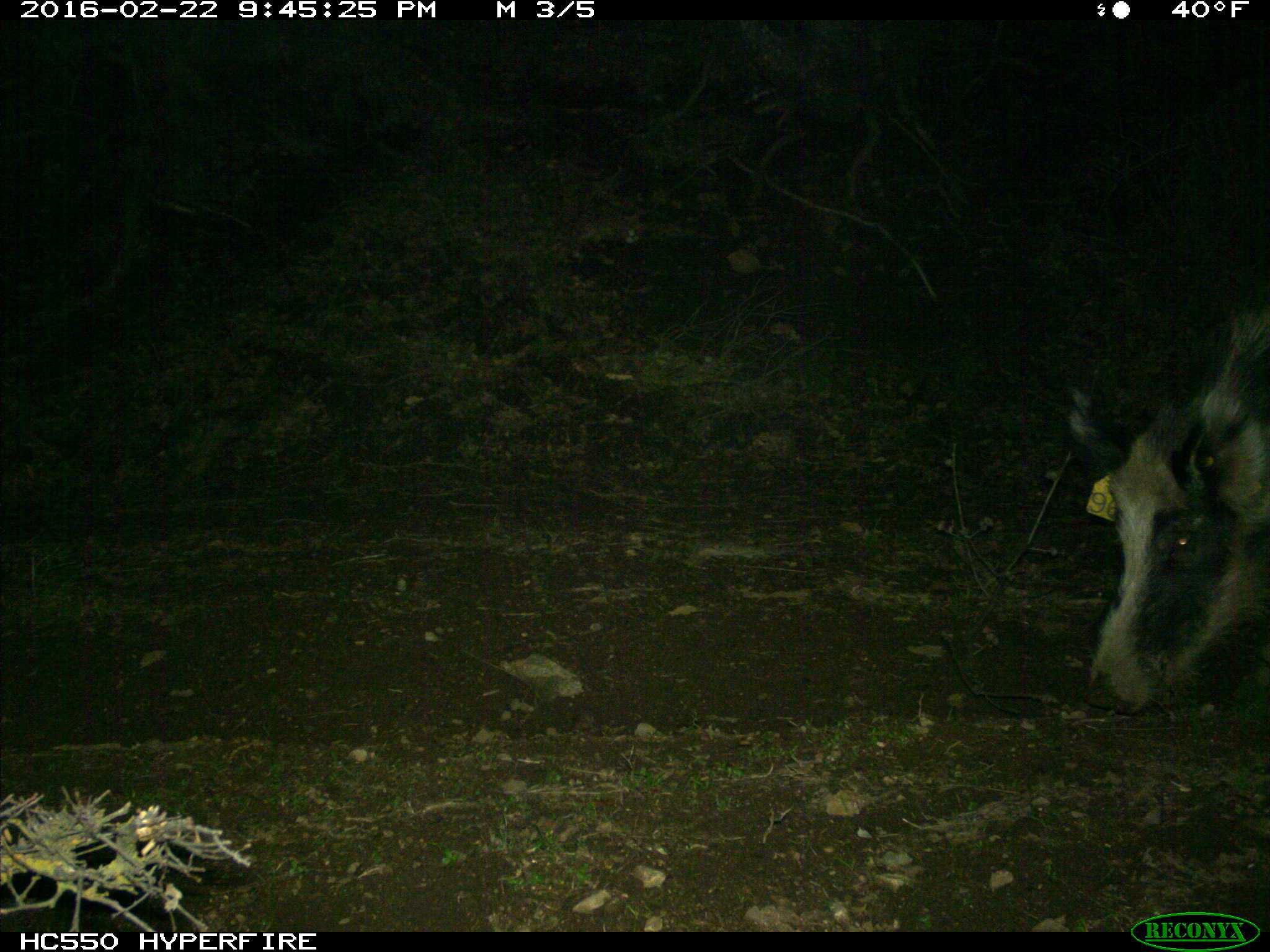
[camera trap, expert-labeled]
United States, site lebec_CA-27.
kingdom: Animalia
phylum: Chordata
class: Mammalia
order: Artiodactyla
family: Suidae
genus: Sus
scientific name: Sus scrofa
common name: wild boar